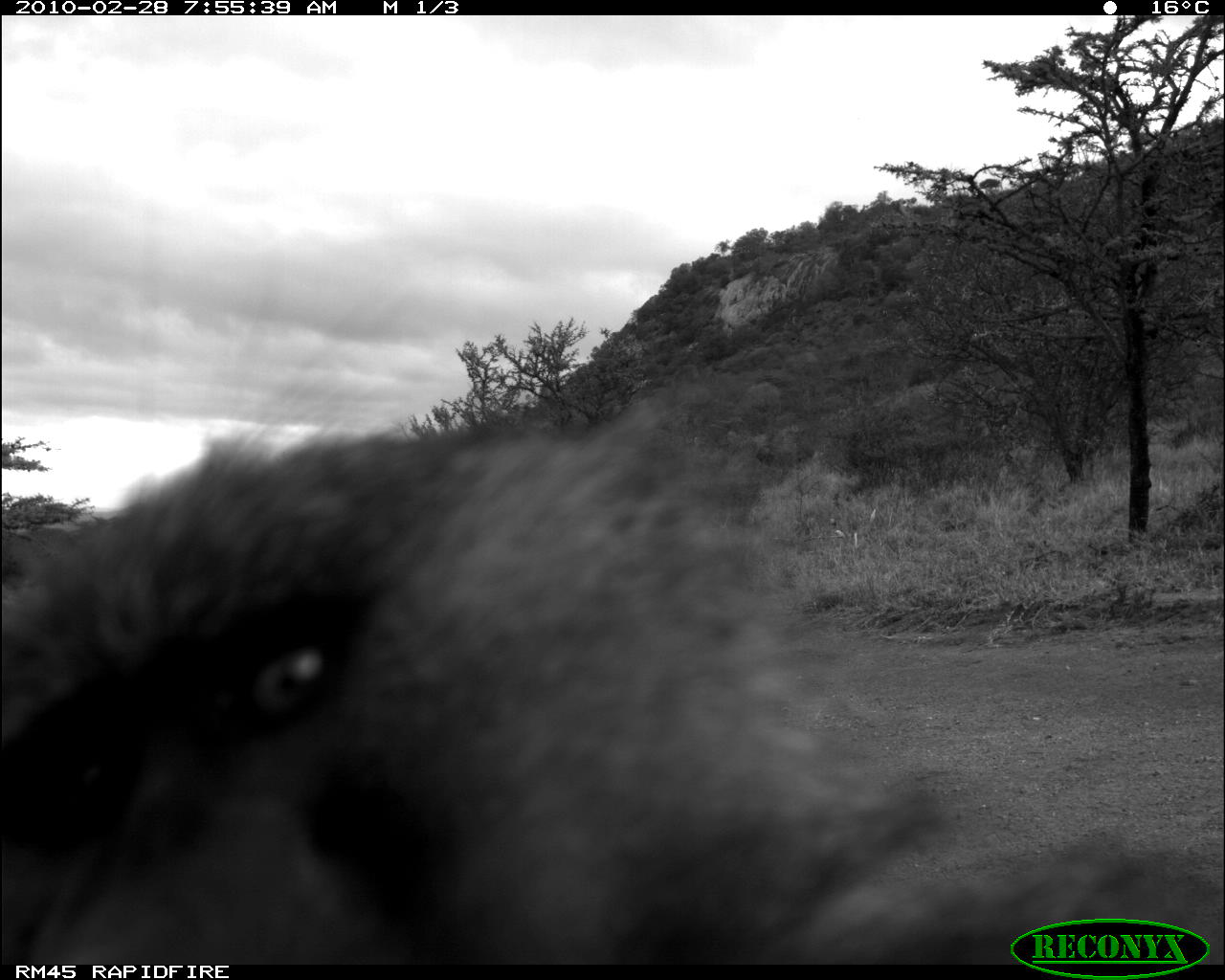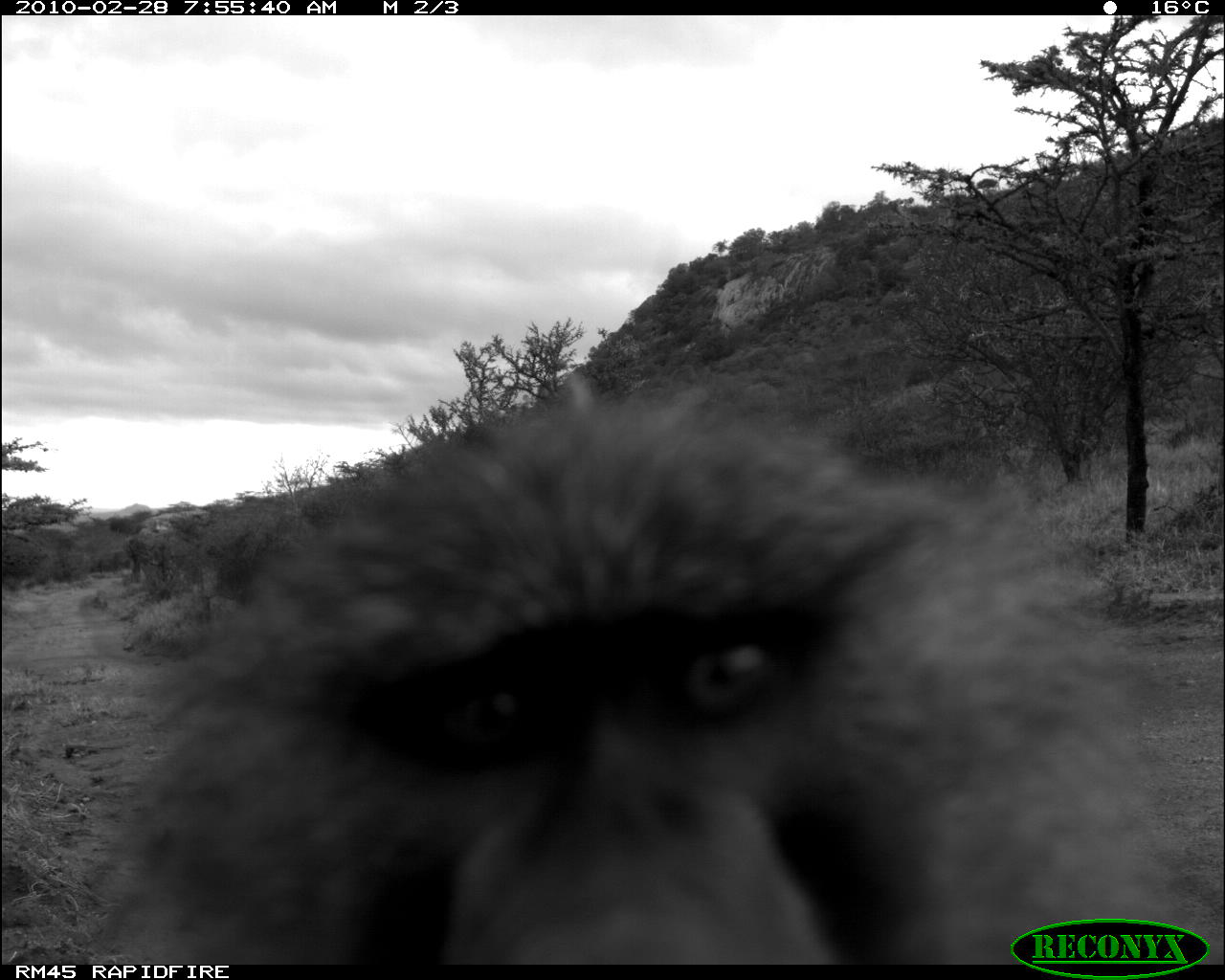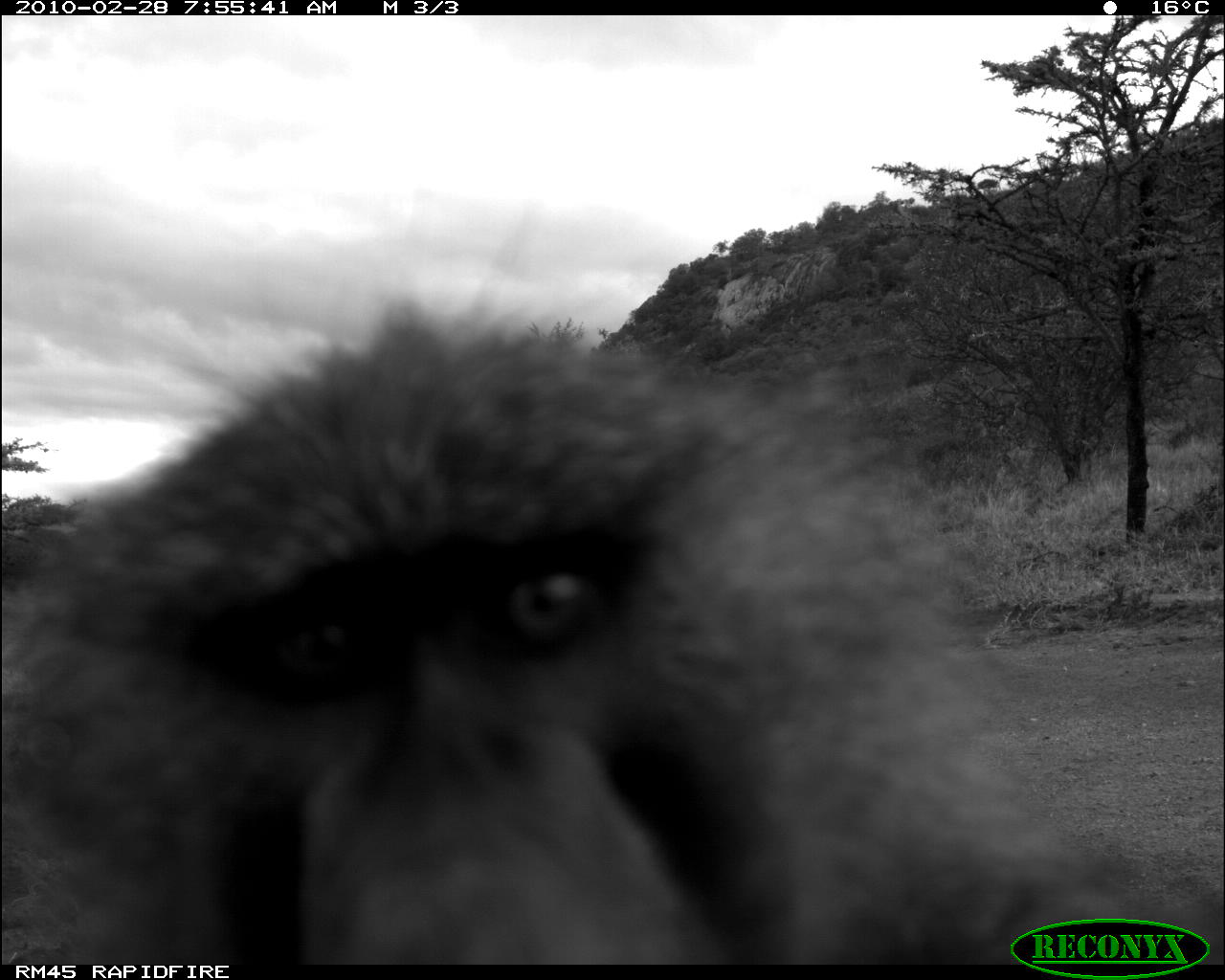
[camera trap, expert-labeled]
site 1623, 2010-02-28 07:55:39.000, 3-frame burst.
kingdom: Animalia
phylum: Chordata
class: Mammalia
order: Primates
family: Cercopithecidae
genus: Papio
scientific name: Papio anubis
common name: olive baboon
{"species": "Papio anubis (olive baboon)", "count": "1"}